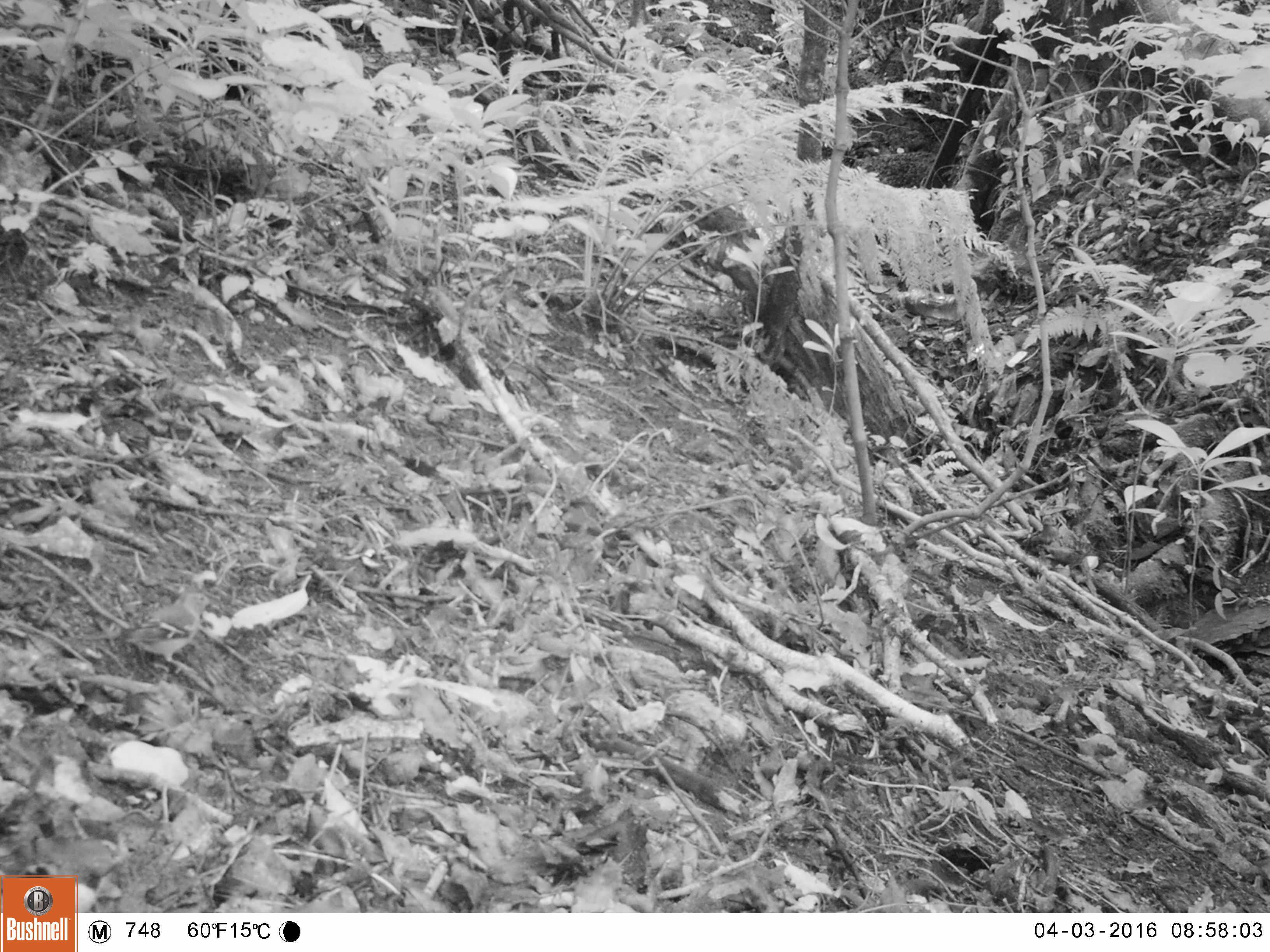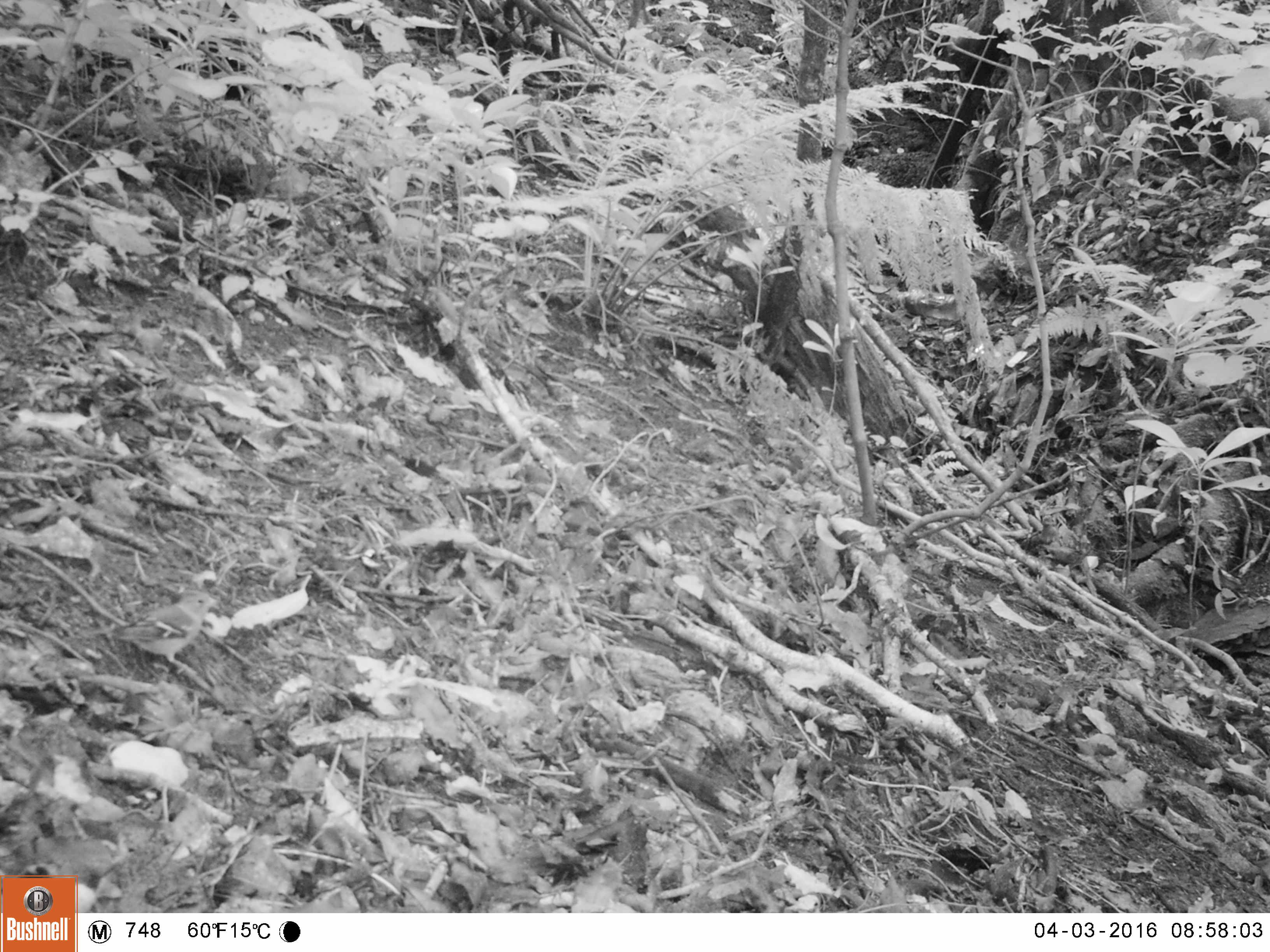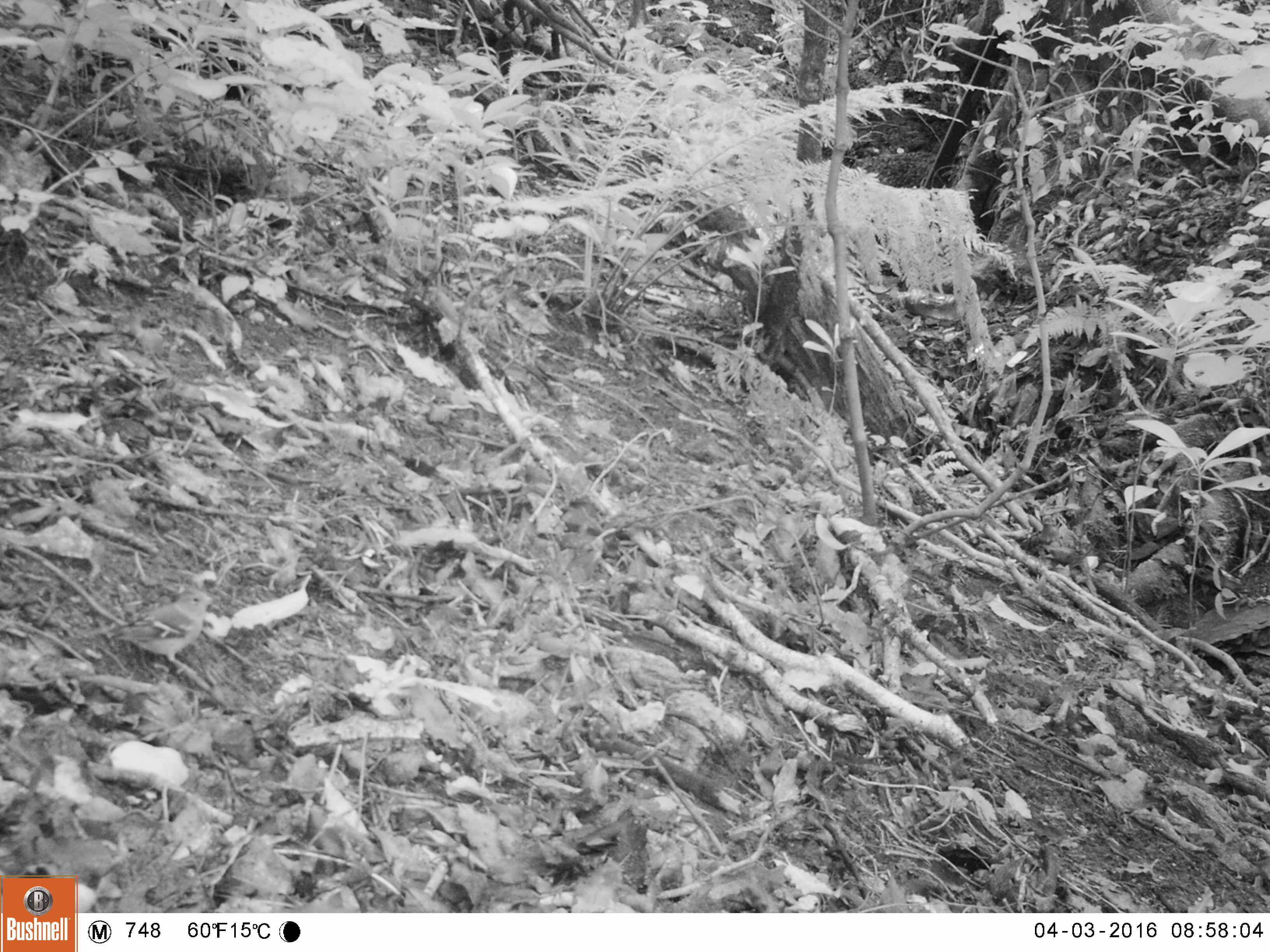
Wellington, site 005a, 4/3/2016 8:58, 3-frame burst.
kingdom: Animalia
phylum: Chordata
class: Aves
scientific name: Aves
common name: bird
Bird (Aves).